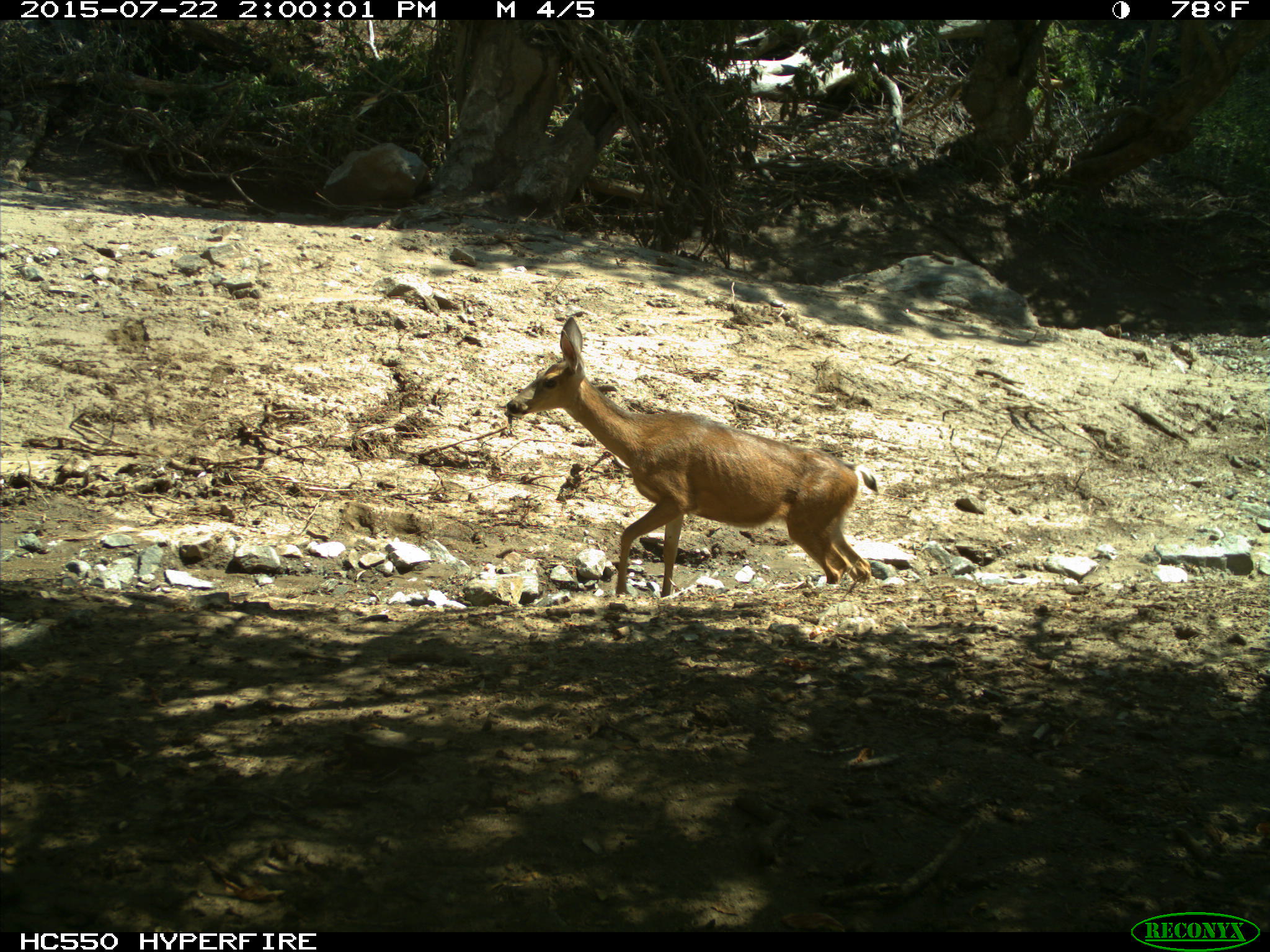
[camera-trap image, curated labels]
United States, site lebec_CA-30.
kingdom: Animalia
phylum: Chordata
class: Mammalia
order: Artiodactyla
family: Cervidae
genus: Odocoileus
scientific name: Odocoileus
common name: deer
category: unidentified deer